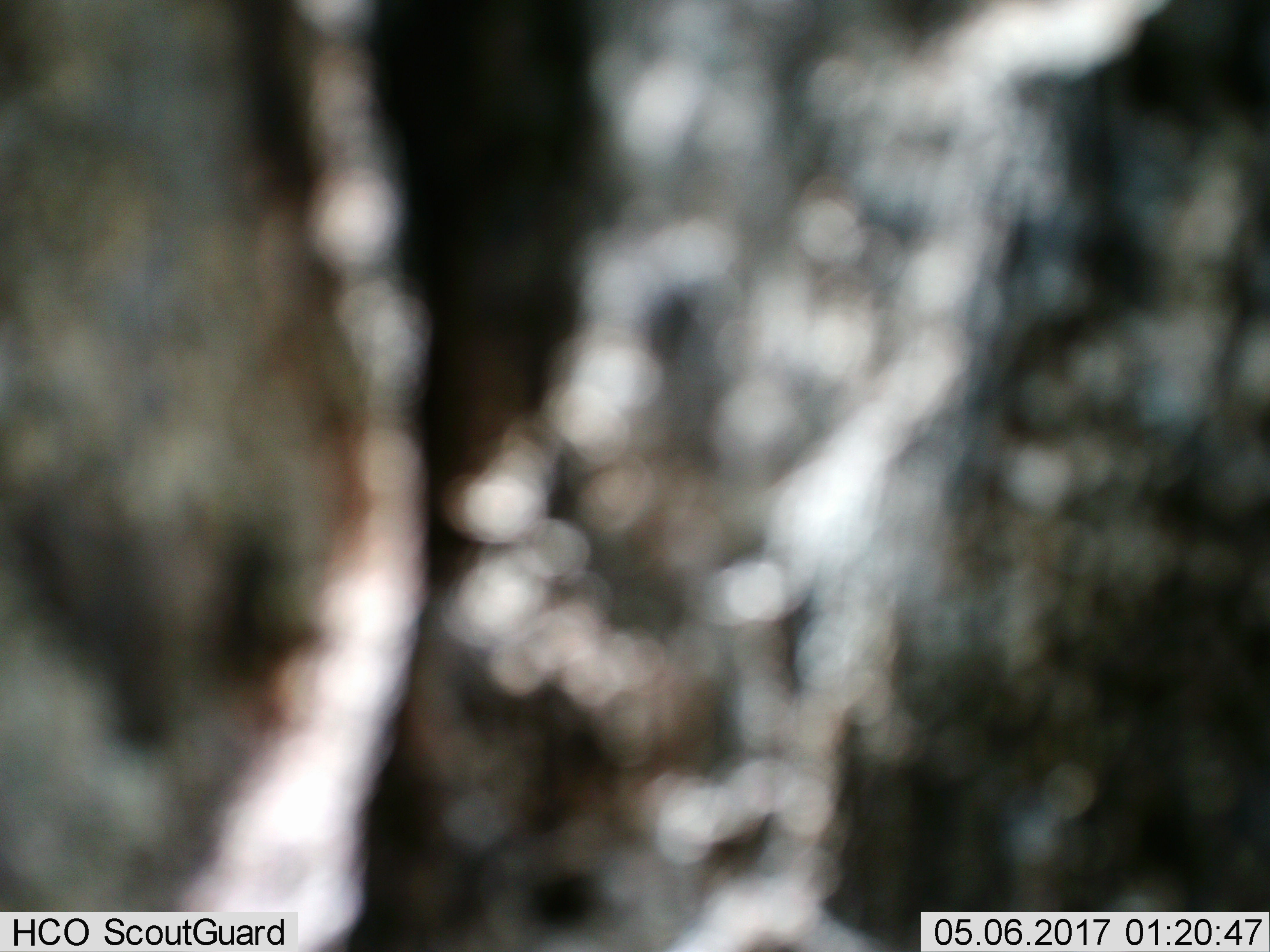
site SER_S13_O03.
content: unidentified animal